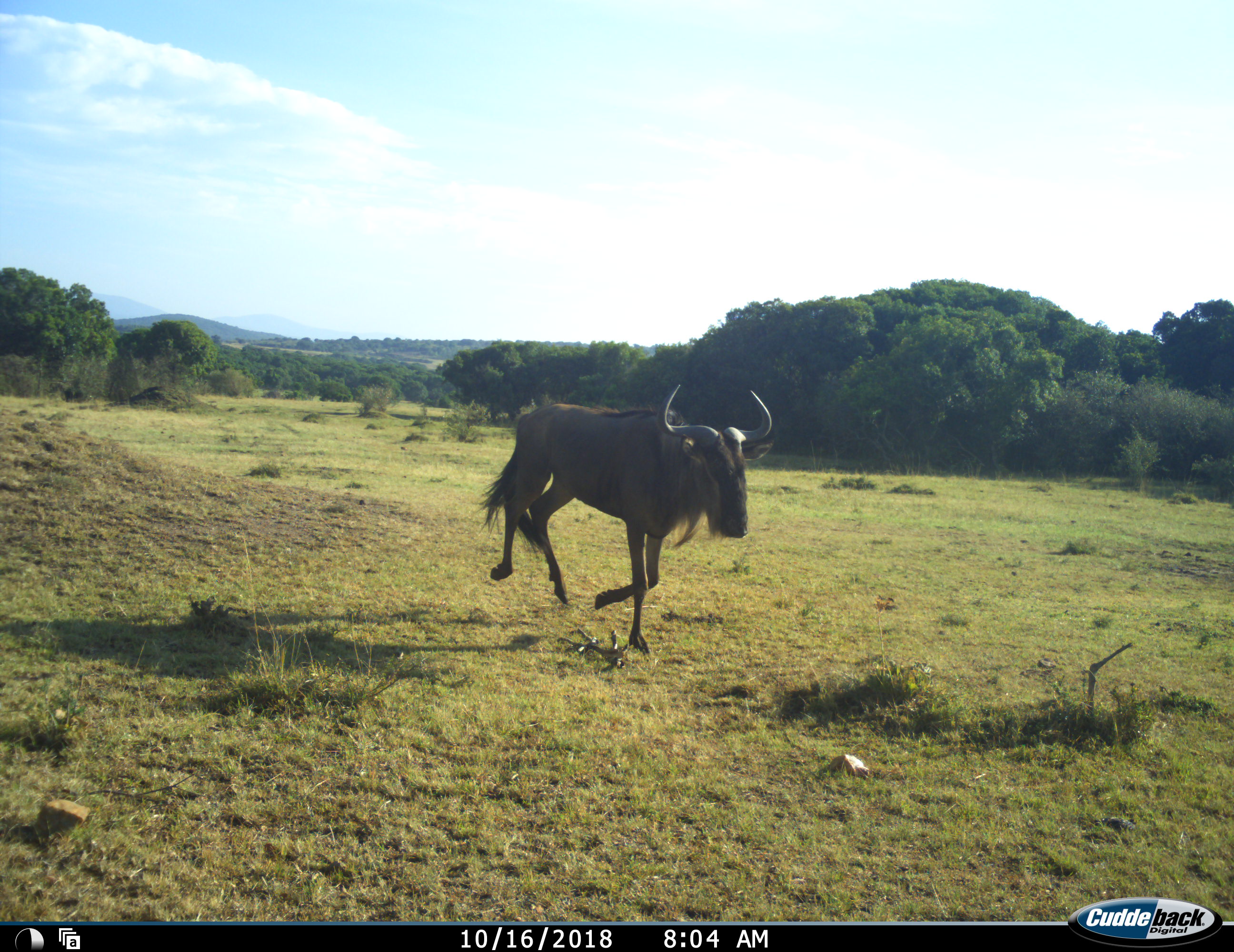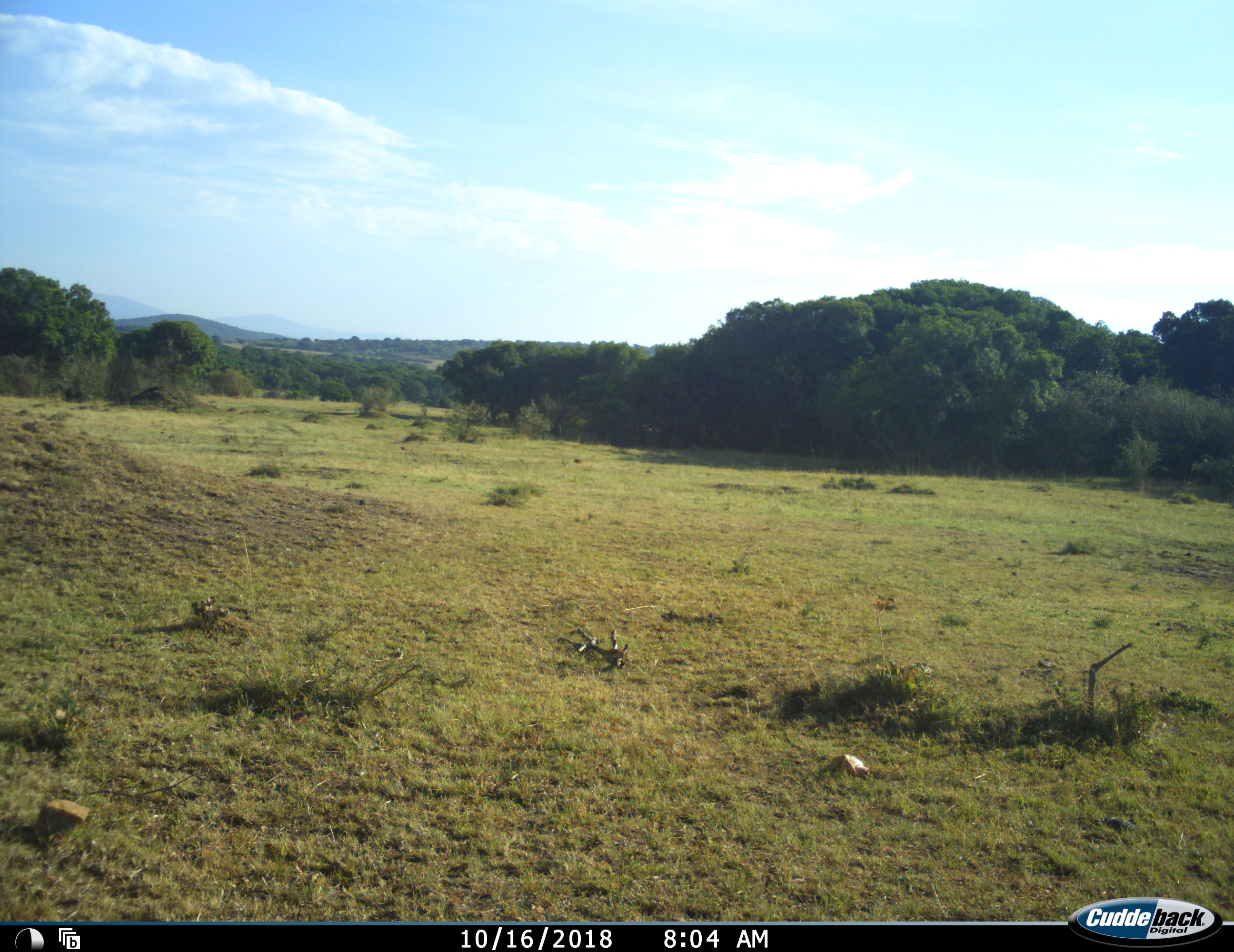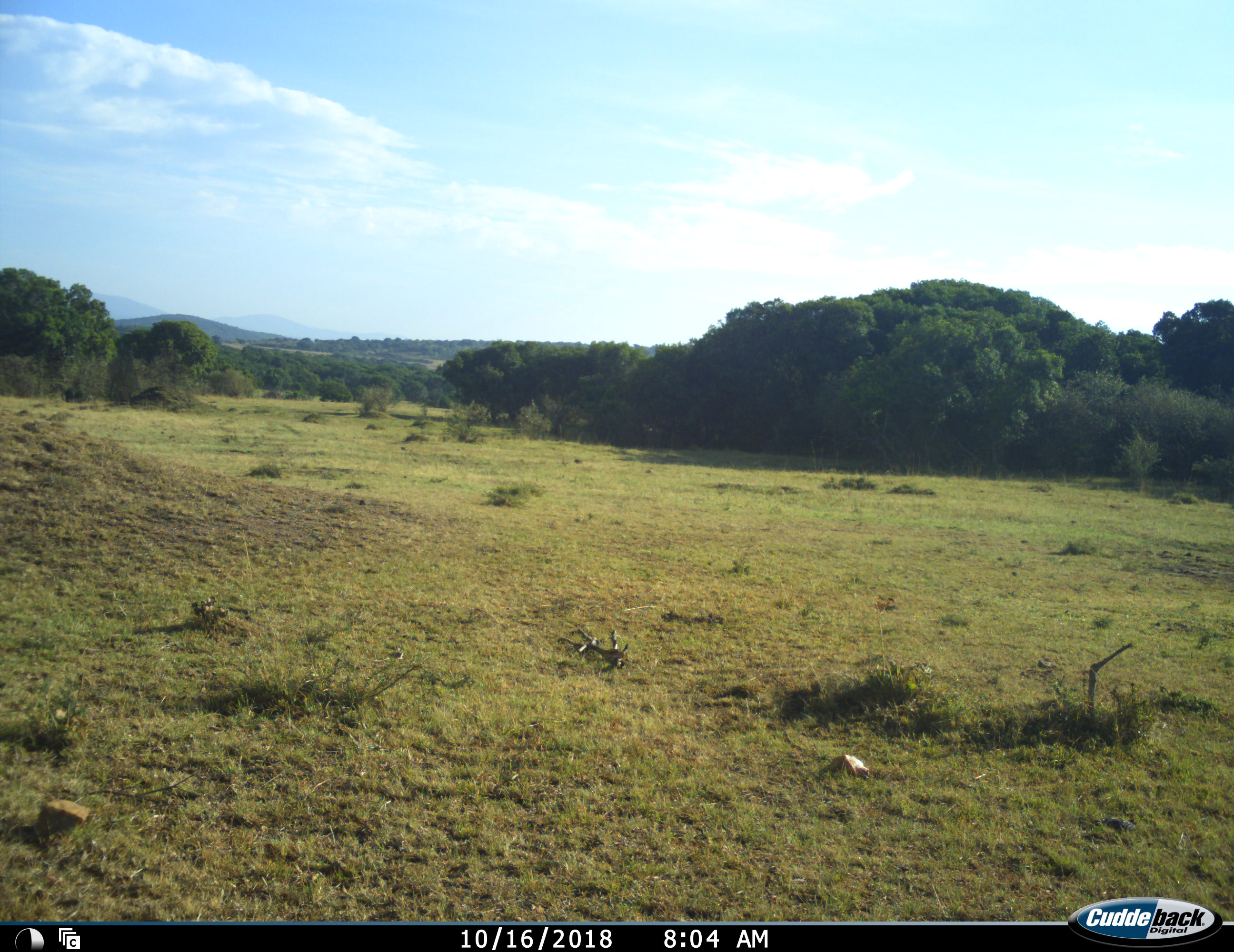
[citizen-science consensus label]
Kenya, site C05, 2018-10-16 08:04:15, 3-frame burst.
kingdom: Animalia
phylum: Chordata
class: Mammalia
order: Artiodactyla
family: Bovidae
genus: Connochaetes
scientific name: Connochaetes taurinus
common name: common wildebeest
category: wildebeest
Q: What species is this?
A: Wildebeest (common wildebeest) (Connochaetes taurinus).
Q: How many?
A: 1.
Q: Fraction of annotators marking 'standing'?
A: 0%.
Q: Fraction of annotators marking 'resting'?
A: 0%.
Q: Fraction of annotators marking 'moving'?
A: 100%.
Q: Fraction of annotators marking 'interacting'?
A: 0%.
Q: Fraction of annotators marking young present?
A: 0%.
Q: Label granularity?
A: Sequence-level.